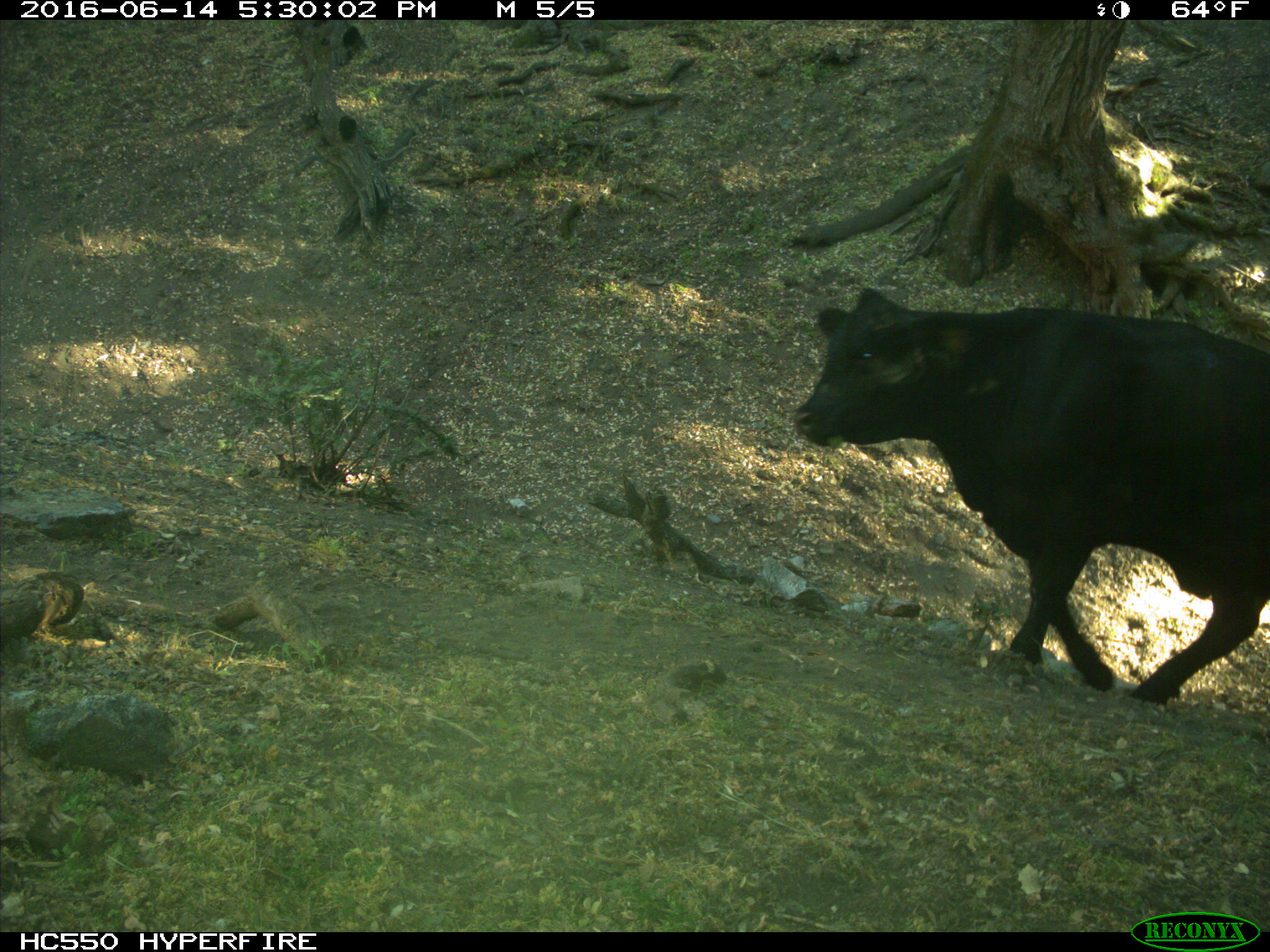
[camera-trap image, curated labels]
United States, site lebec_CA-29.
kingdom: Animalia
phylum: Chordata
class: Mammalia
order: Artiodactyla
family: Bovidae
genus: Bos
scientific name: Bos taurus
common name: domestic cow